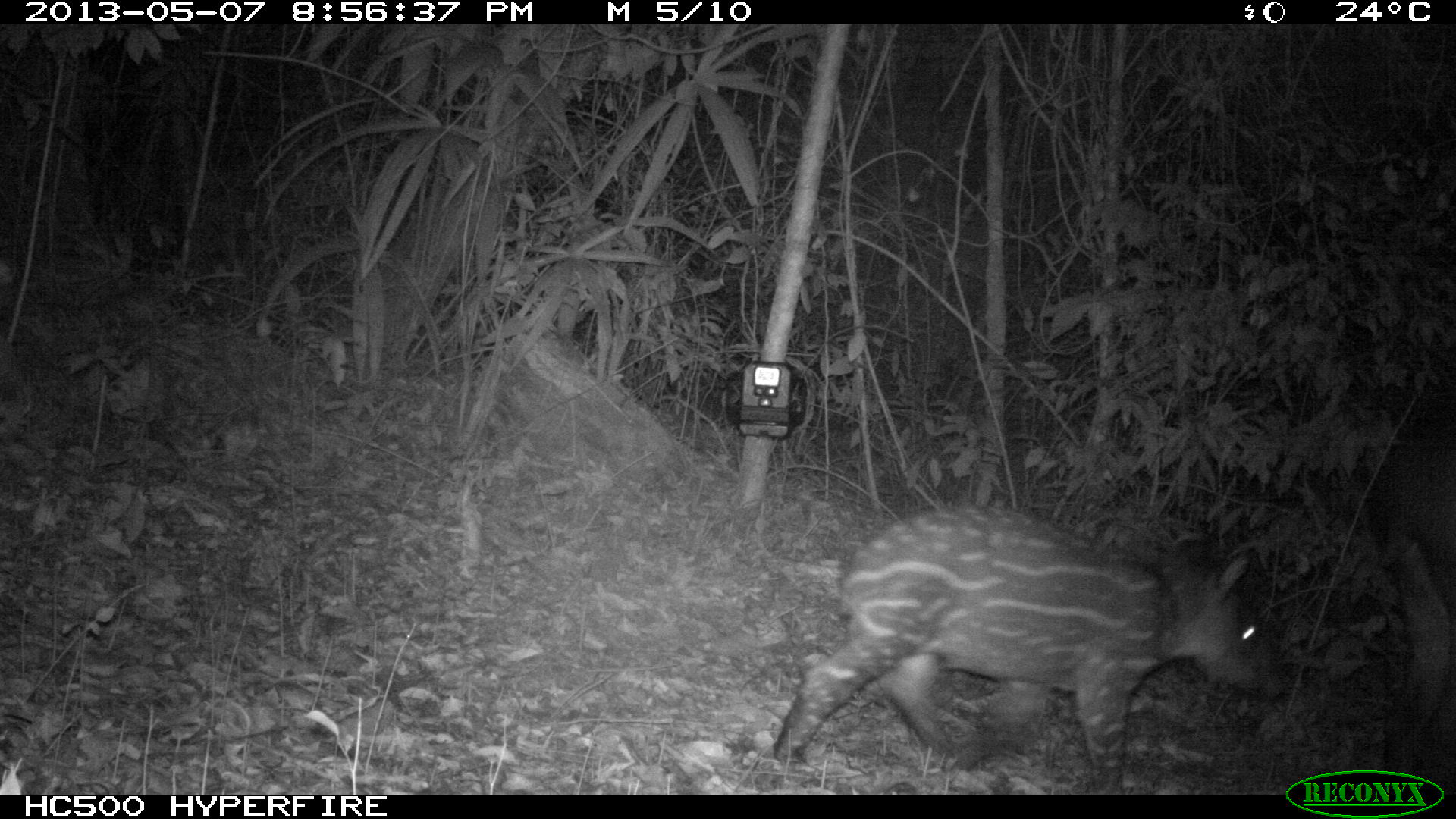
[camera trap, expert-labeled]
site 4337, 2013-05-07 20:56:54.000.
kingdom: Animalia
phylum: Chordata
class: Mammalia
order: Perissodactyla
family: Tapiridae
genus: Tapirus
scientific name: Tapirus bairdii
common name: baird's tapir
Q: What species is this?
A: Tapirus bairdii (baird's tapir).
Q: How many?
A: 2.